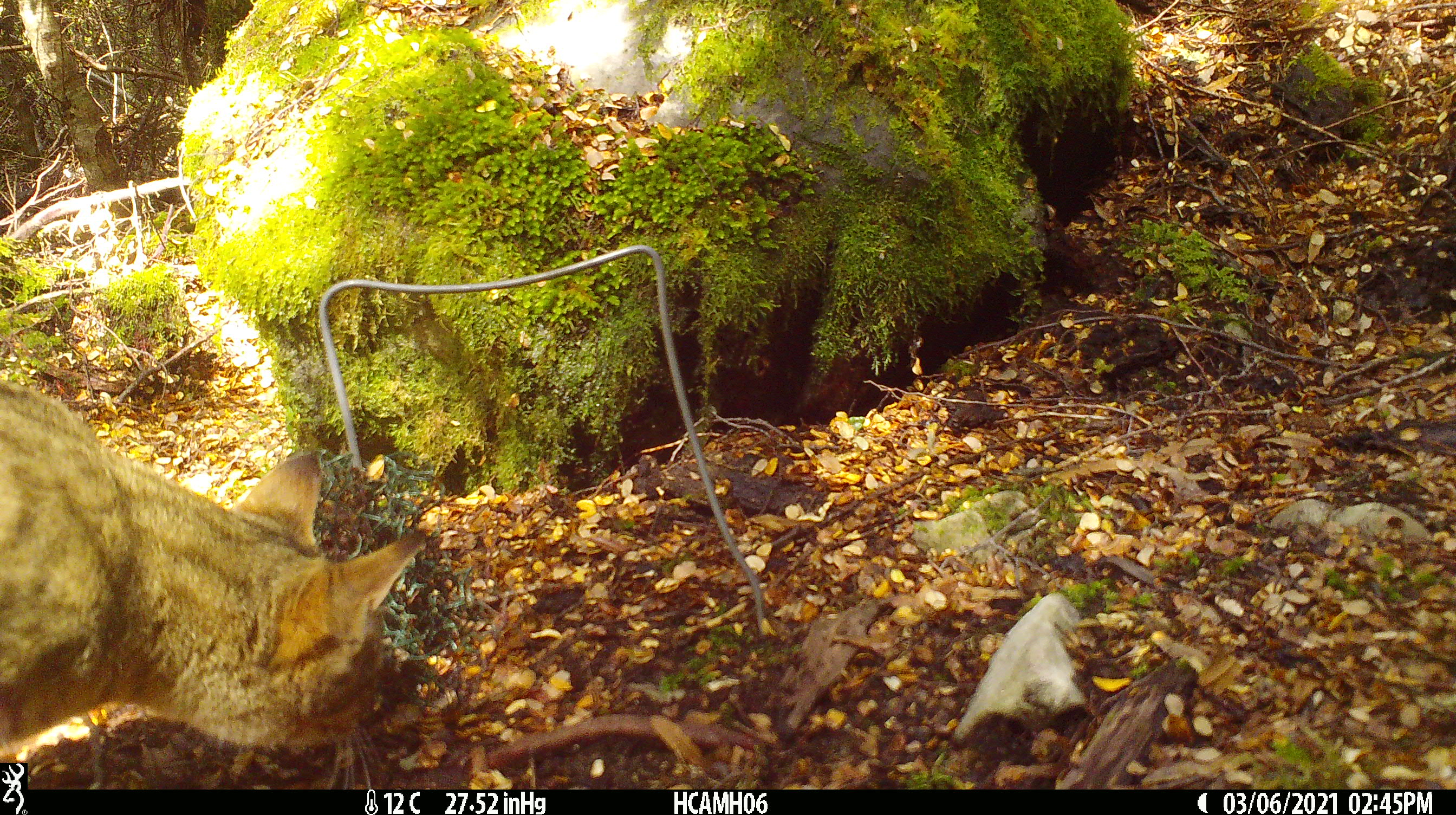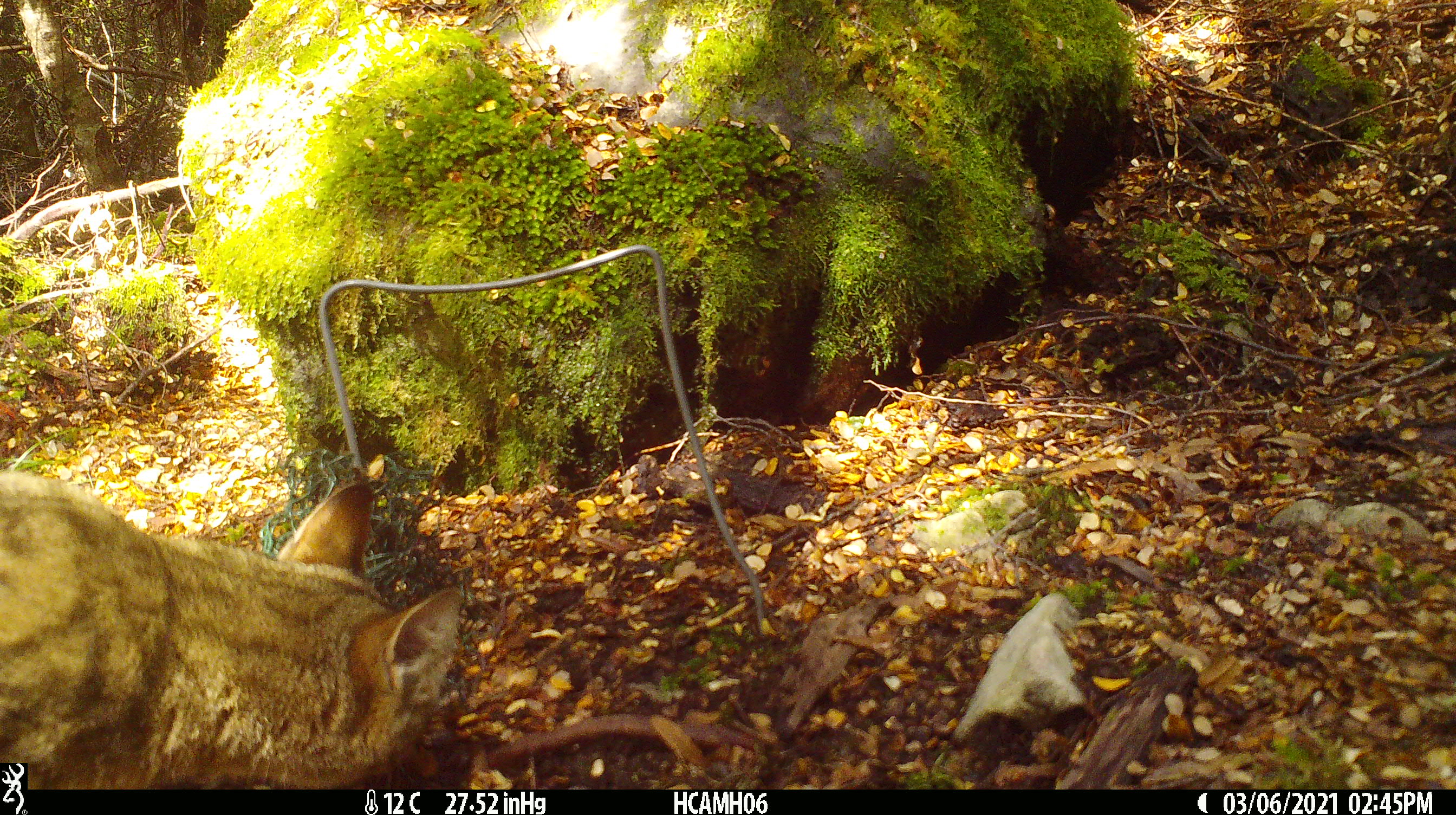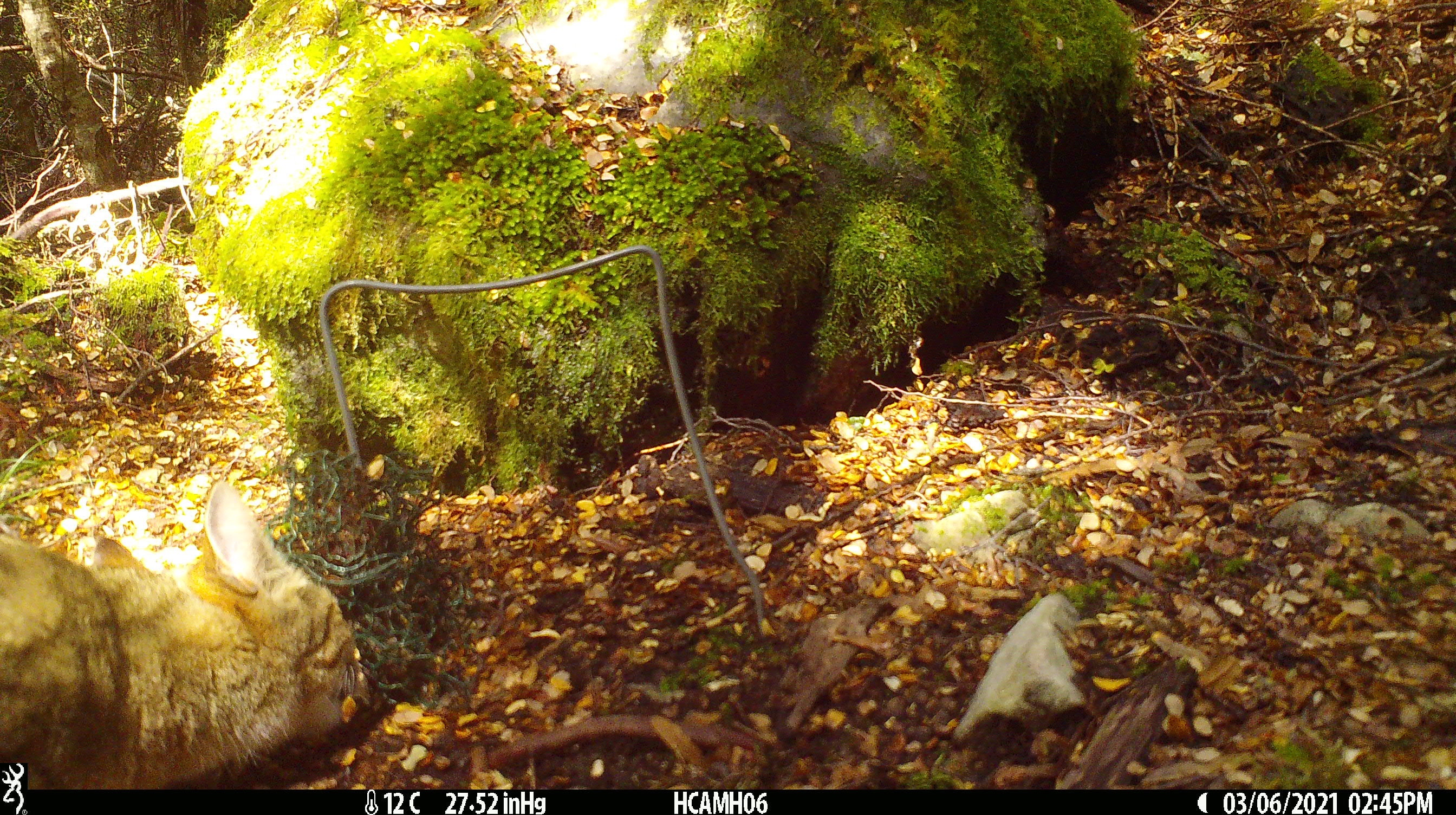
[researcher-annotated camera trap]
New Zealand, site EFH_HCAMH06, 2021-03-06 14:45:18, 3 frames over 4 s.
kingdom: Animalia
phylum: Chordata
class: Mammalia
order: Carnivora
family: Felidae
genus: Felis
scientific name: Felis catus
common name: domestic cat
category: cat